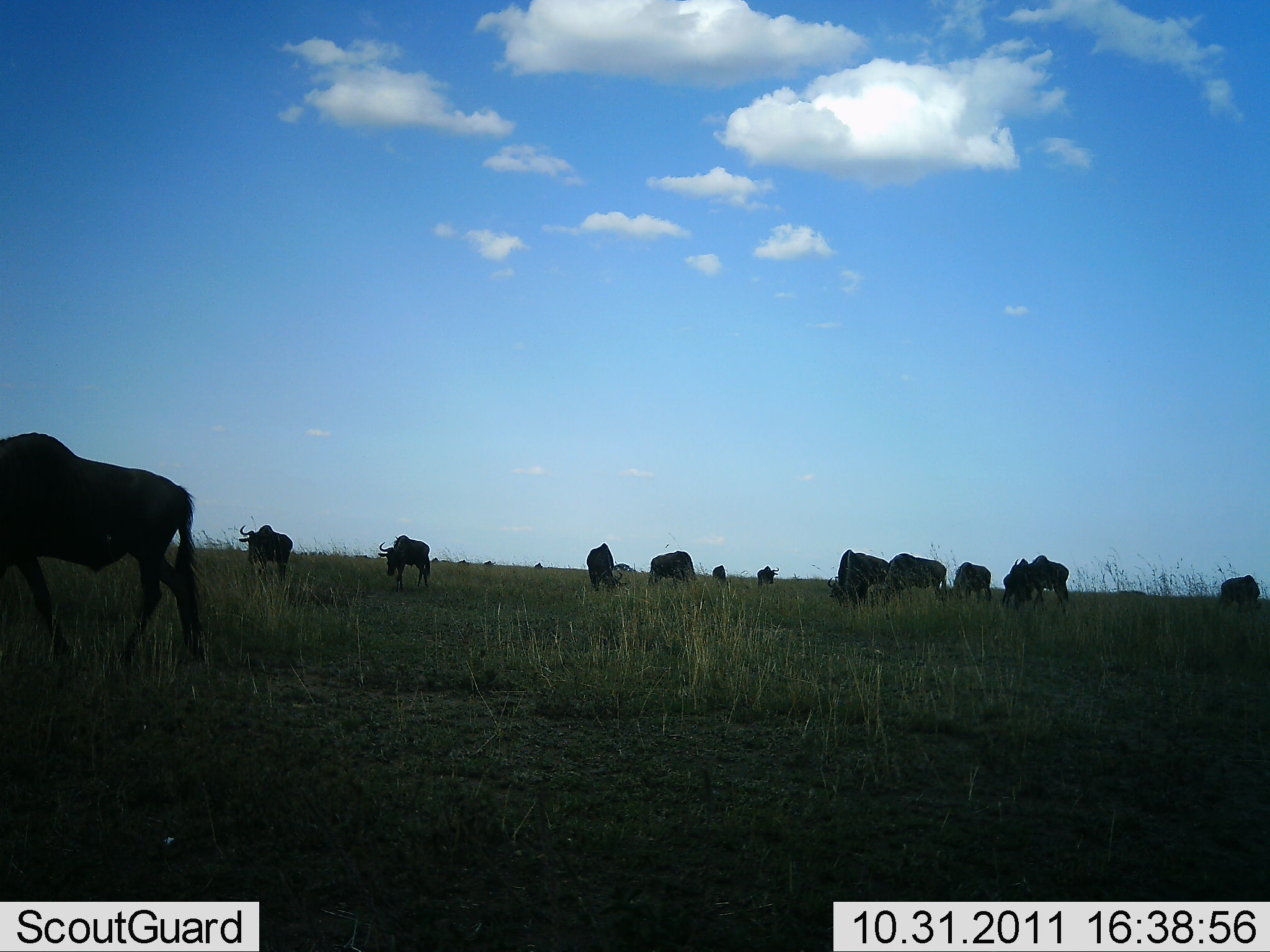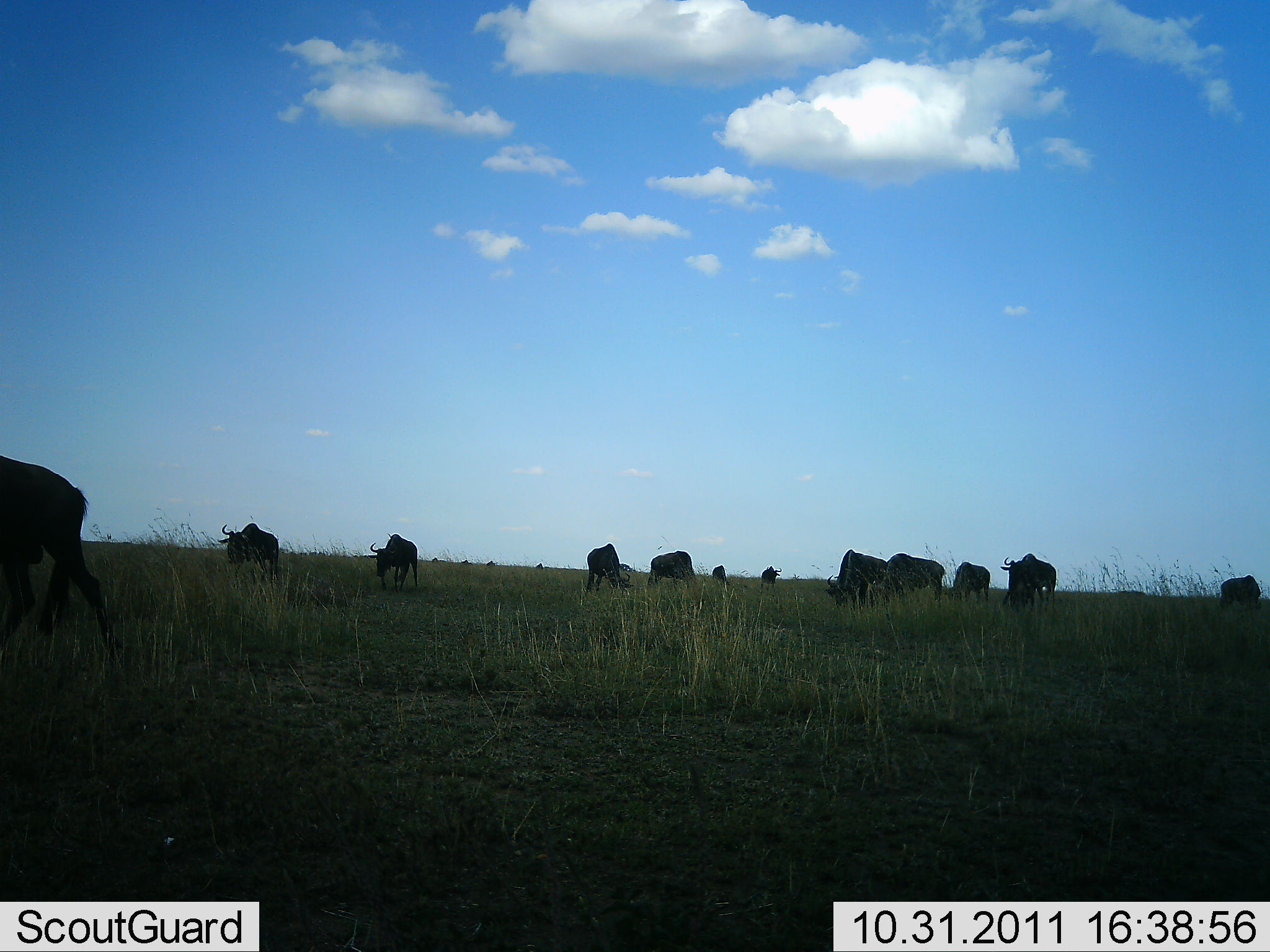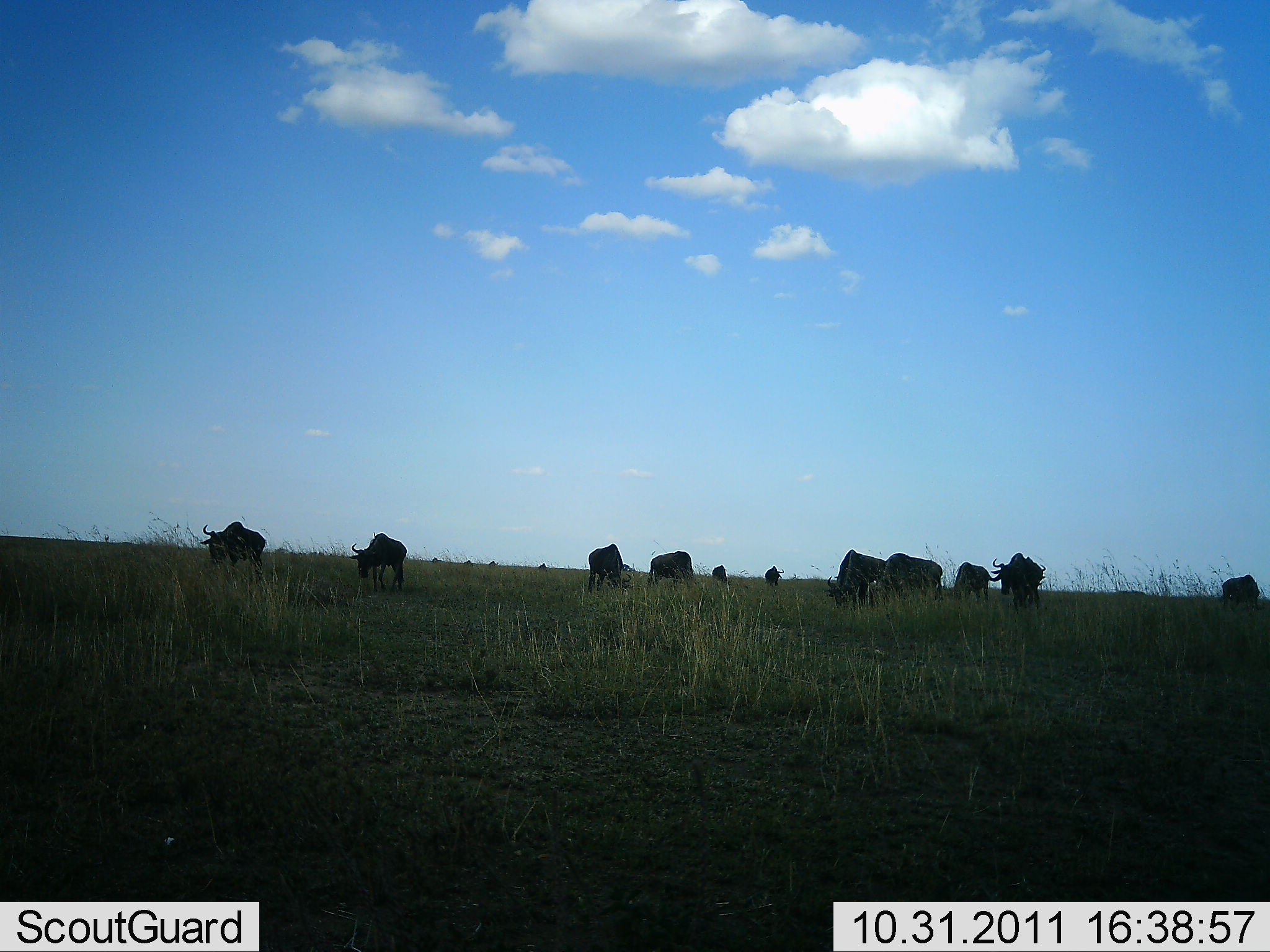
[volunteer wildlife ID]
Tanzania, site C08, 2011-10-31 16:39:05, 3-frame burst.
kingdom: Animalia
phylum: Chordata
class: Mammalia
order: Artiodactyla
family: Bovidae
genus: Connochaetes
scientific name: Connochaetes taurinus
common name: blue wildebeest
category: wildebeest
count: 11-50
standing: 57%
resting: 21%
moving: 71%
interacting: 7%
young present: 0%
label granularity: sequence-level